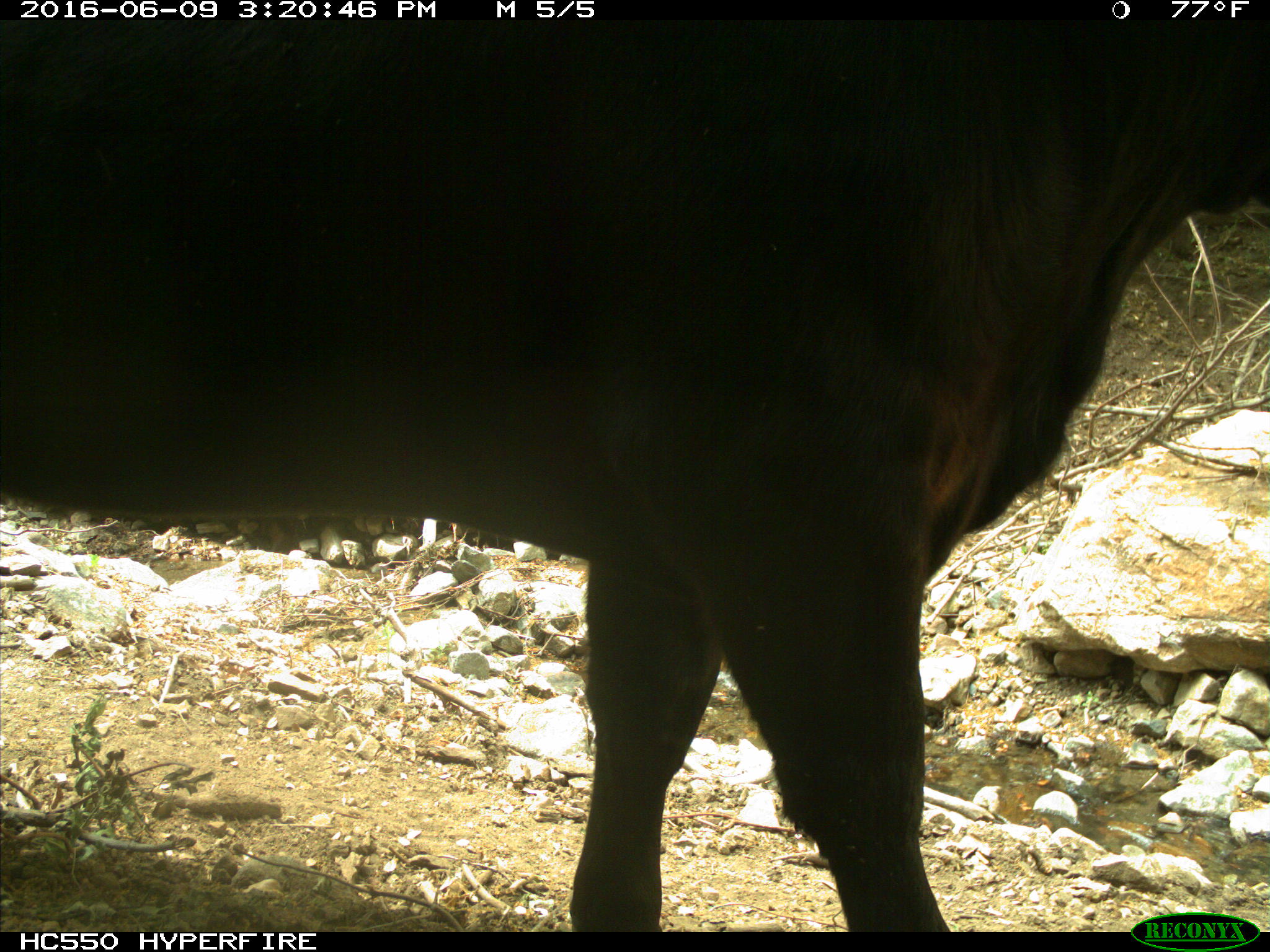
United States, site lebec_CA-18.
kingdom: Animalia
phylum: Chordata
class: Mammalia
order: Artiodactyla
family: Bovidae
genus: Bos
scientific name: Bos taurus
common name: domestic cow